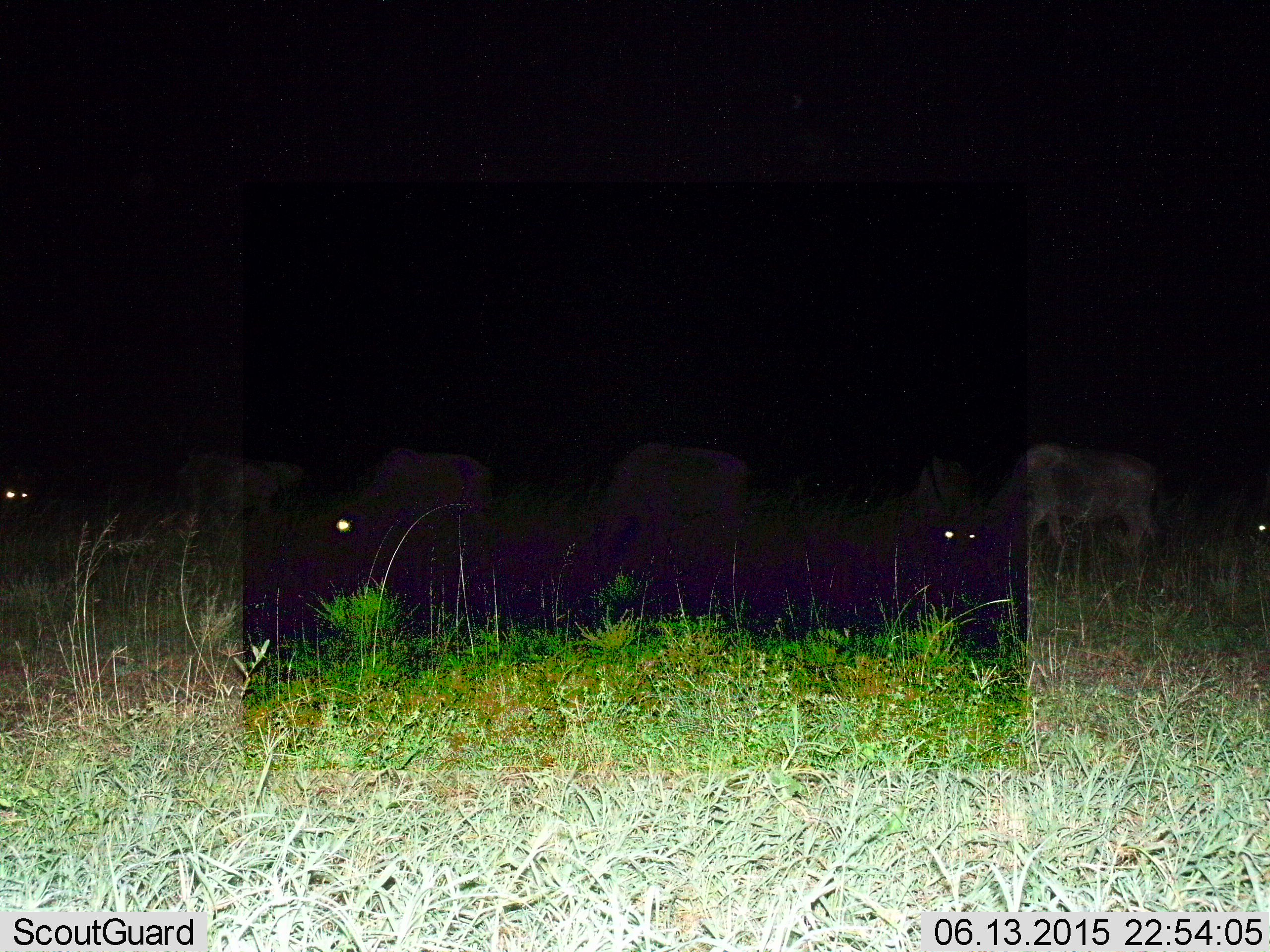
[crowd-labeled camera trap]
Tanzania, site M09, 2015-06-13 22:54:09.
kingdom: Animalia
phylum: Chordata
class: Mammalia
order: Artiodactyla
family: Bovidae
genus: Connochaetes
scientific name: Connochaetes taurinus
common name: blue wildebeest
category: wildebeest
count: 6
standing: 40%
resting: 0%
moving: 20%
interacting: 0%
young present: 0%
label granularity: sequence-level